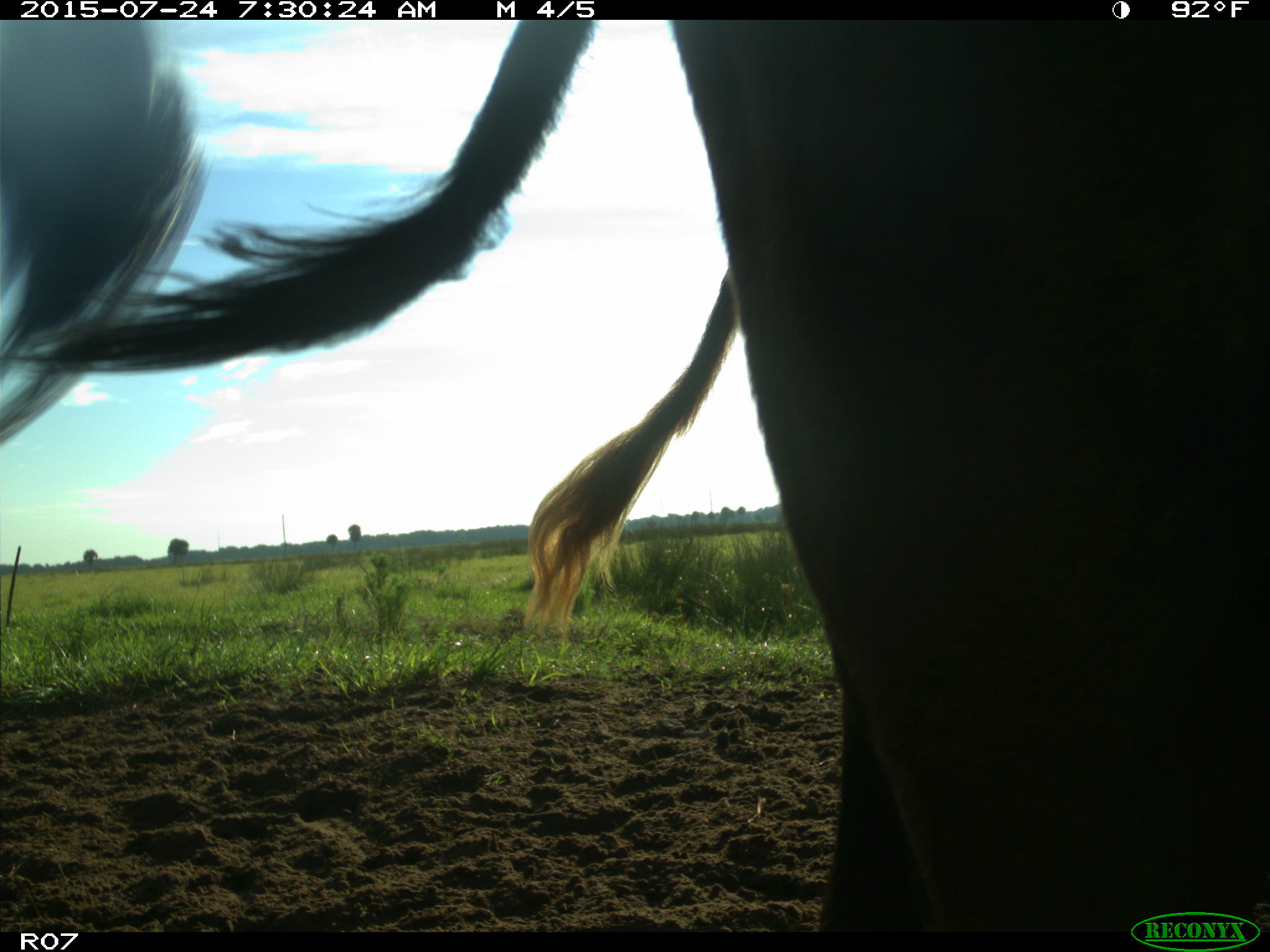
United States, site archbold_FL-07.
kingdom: Animalia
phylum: Chordata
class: Mammalia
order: Artiodactyla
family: Bovidae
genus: Bos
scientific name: Bos taurus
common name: domestic cow